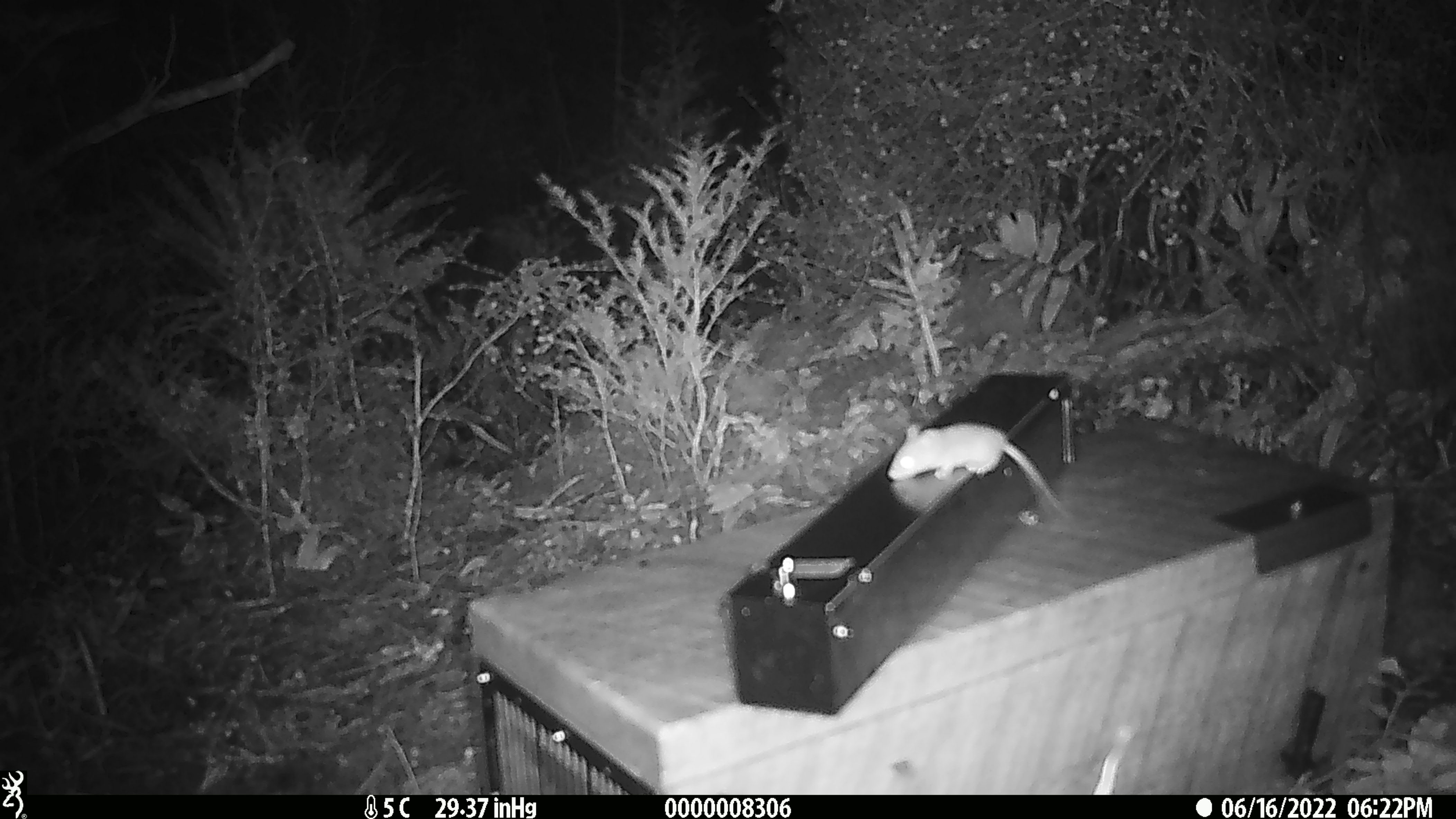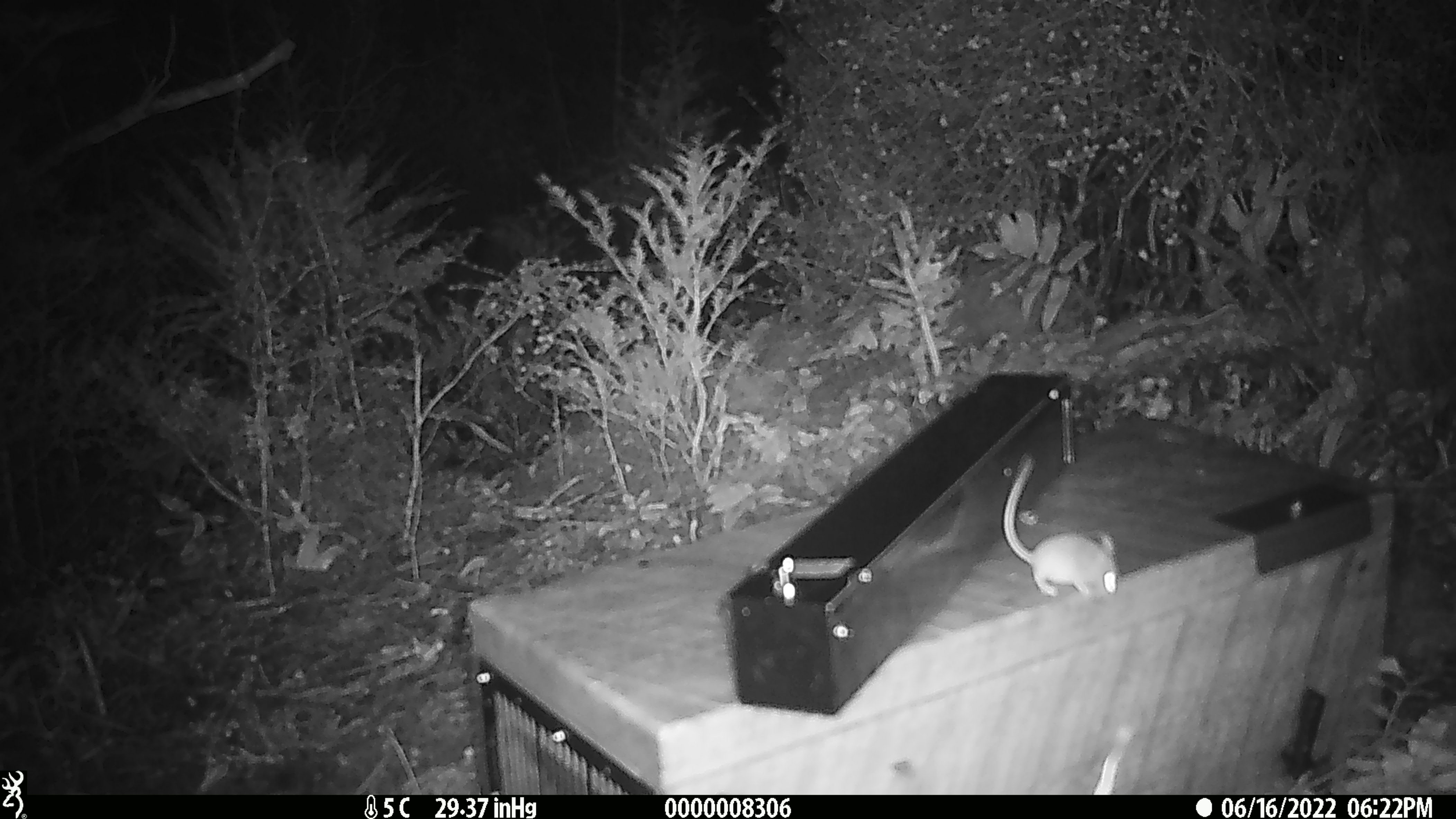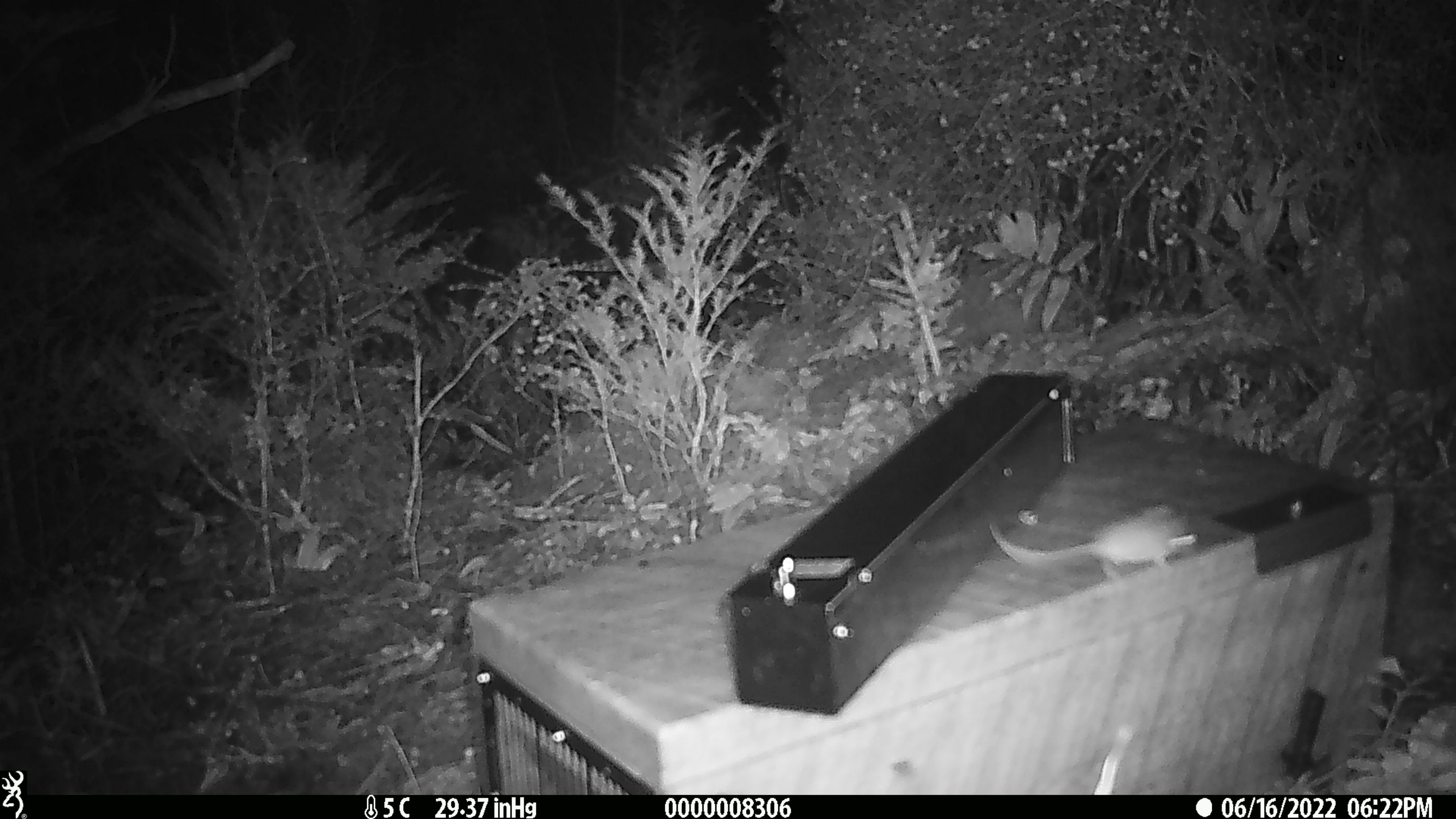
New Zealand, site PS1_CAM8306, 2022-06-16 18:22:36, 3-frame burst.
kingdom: Animalia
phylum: Chordata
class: Mammalia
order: Rodentia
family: Muridae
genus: Mus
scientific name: Mus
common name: mouse